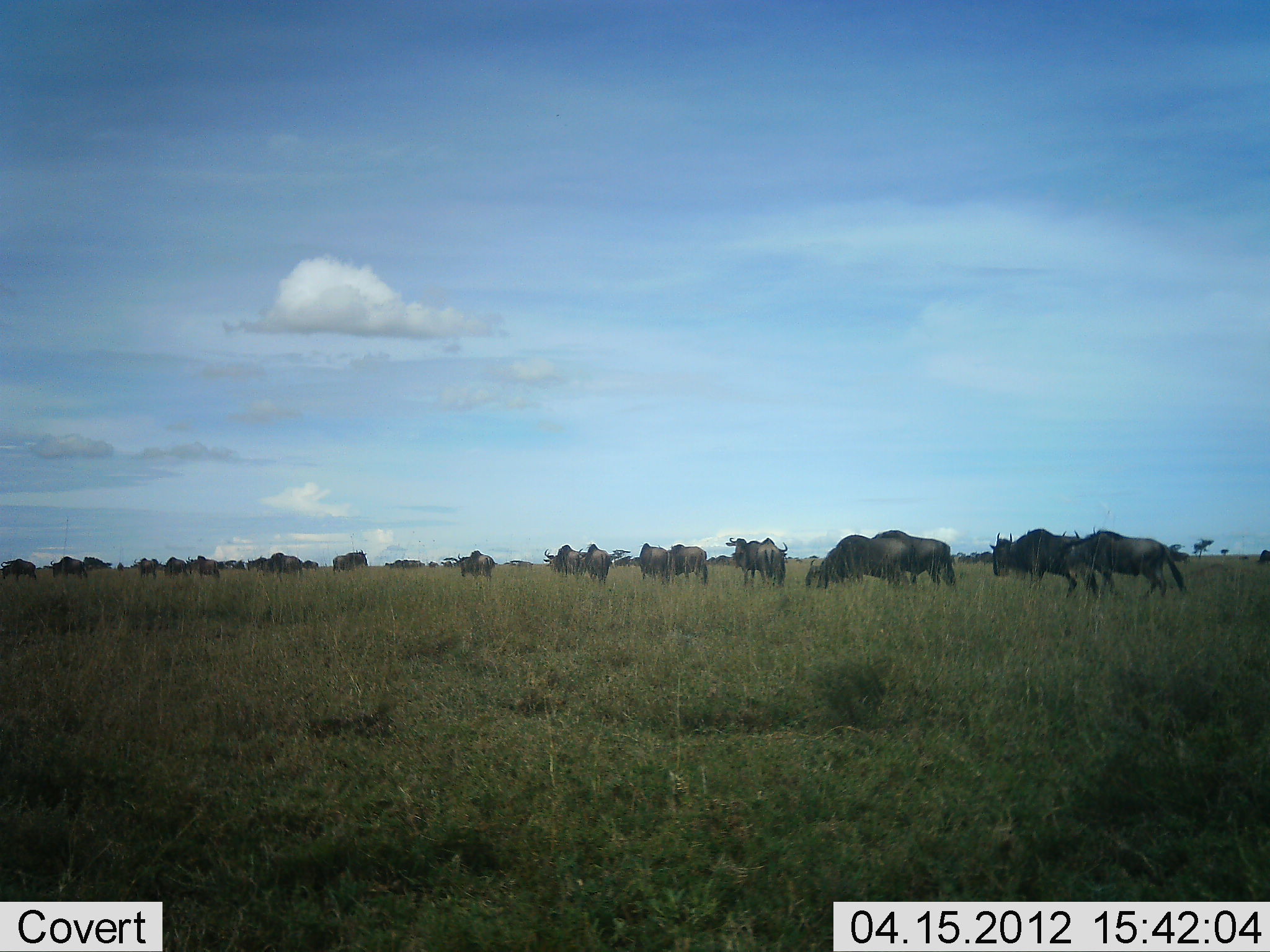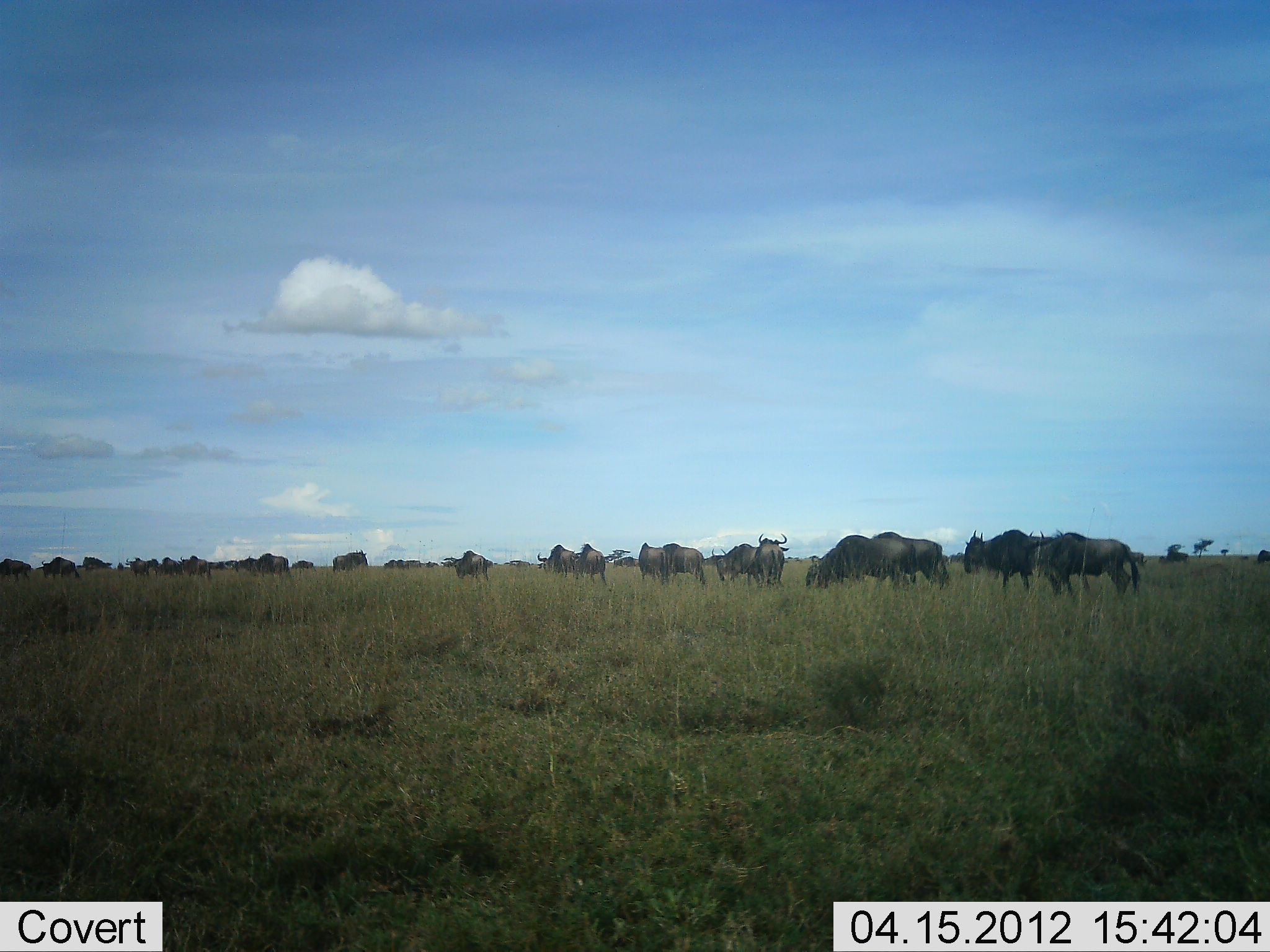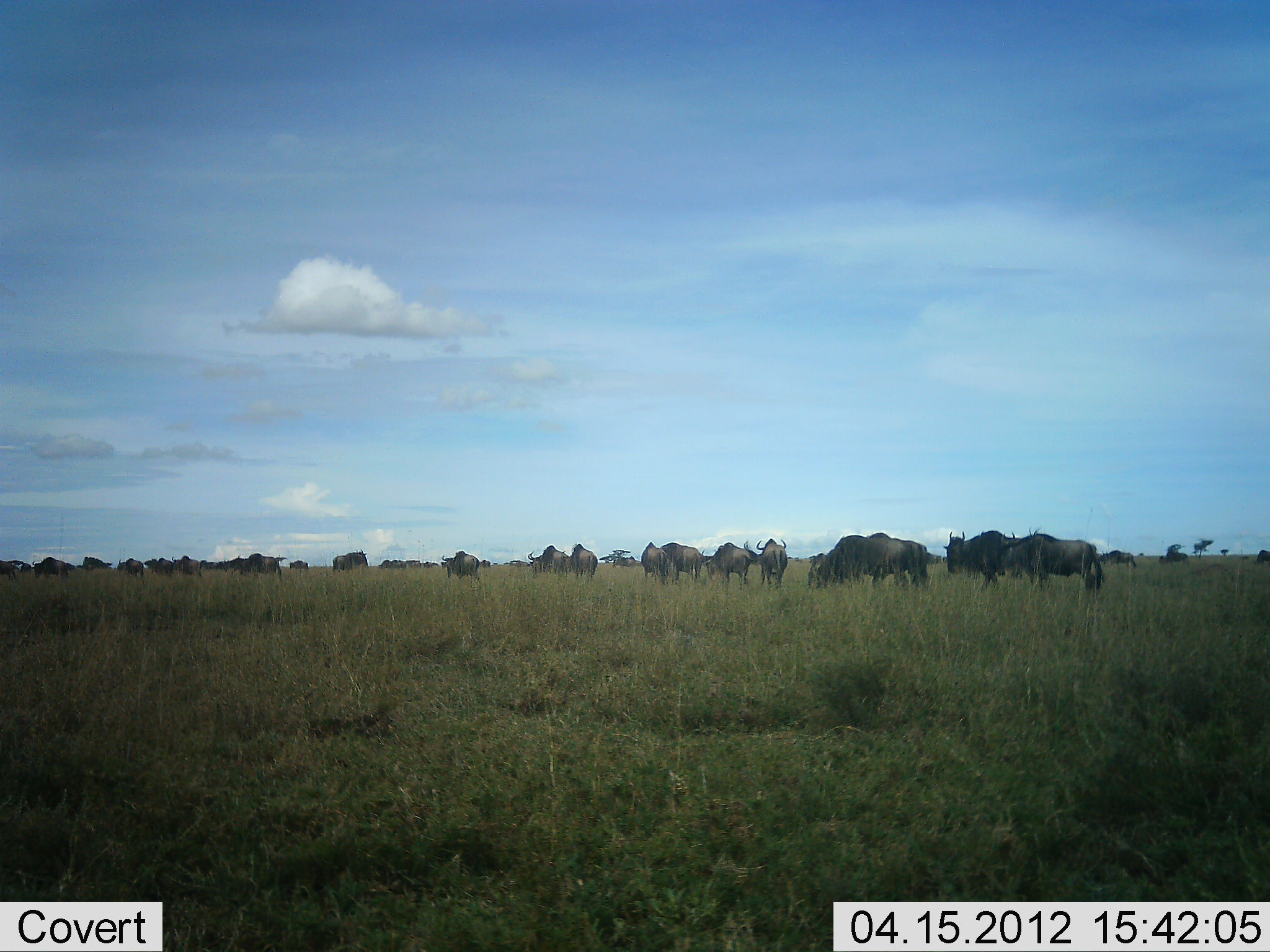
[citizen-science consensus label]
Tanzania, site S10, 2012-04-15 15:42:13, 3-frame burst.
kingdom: Animalia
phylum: Chordata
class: Mammalia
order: Artiodactyla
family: Bovidae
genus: Connochaetes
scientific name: Connochaetes taurinus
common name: blue wildebeest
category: wildebeest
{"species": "wildebeest (blue wildebeest) (Connochaetes taurinus)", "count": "11-50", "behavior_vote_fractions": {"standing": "13%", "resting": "0%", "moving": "93%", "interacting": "0%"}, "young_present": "7%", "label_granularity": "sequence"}